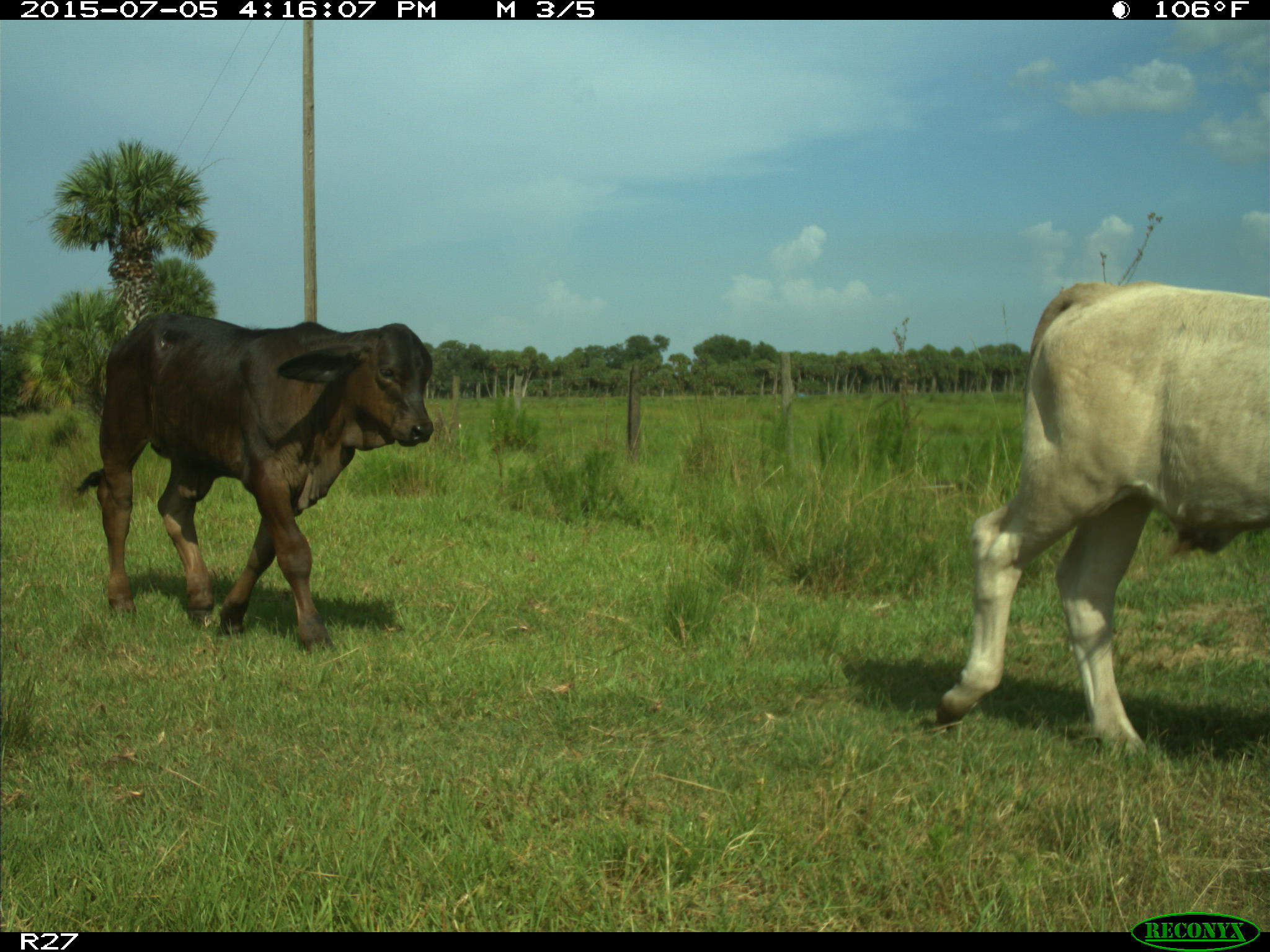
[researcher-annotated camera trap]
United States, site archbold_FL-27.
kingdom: Animalia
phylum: Chordata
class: Mammalia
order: Artiodactyla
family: Bovidae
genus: Bos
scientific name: Bos taurus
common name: domestic cow